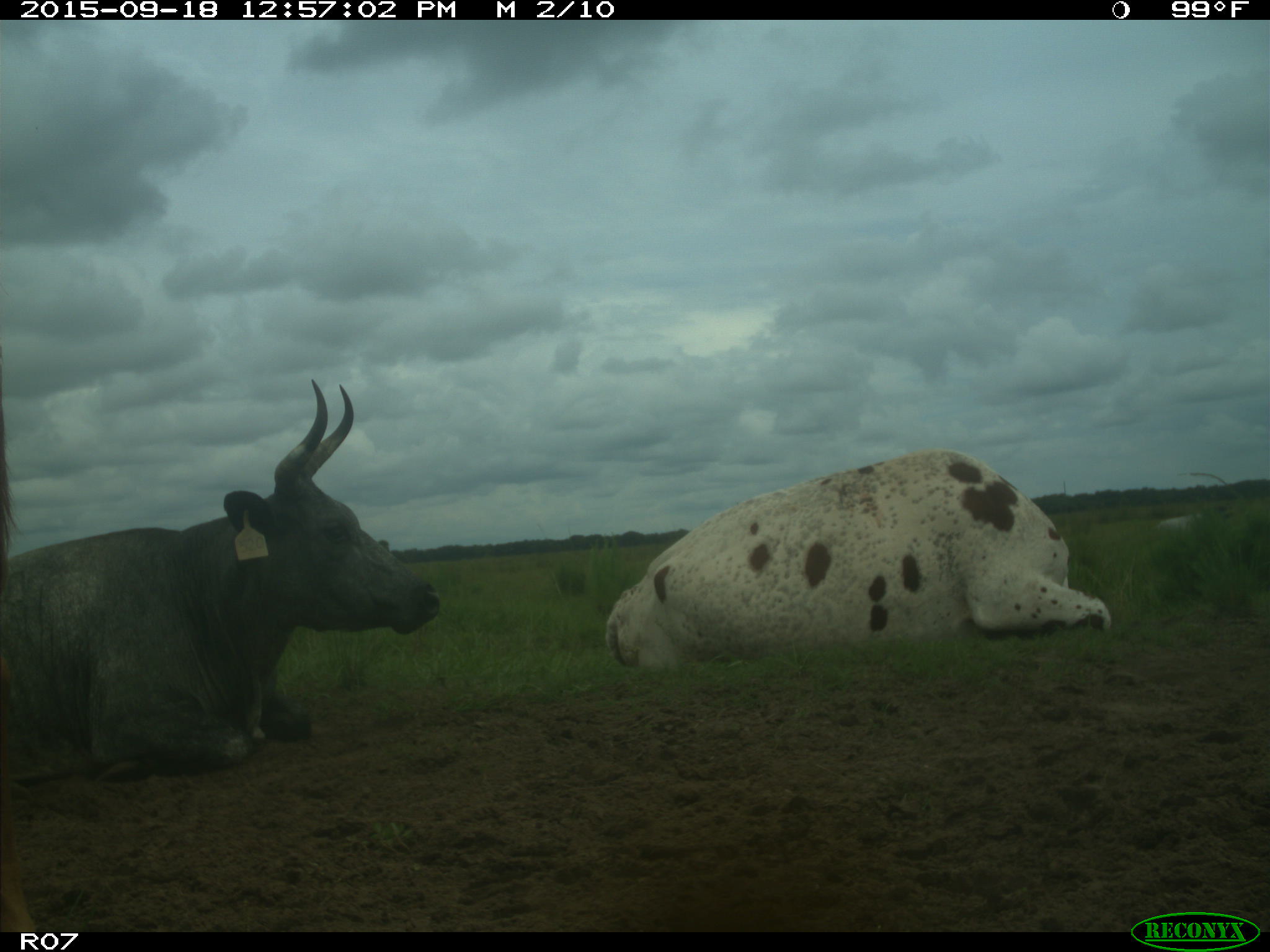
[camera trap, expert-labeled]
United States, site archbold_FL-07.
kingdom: Animalia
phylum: Chordata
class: Mammalia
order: Artiodactyla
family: Bovidae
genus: Bos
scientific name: Bos taurus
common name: domestic cow